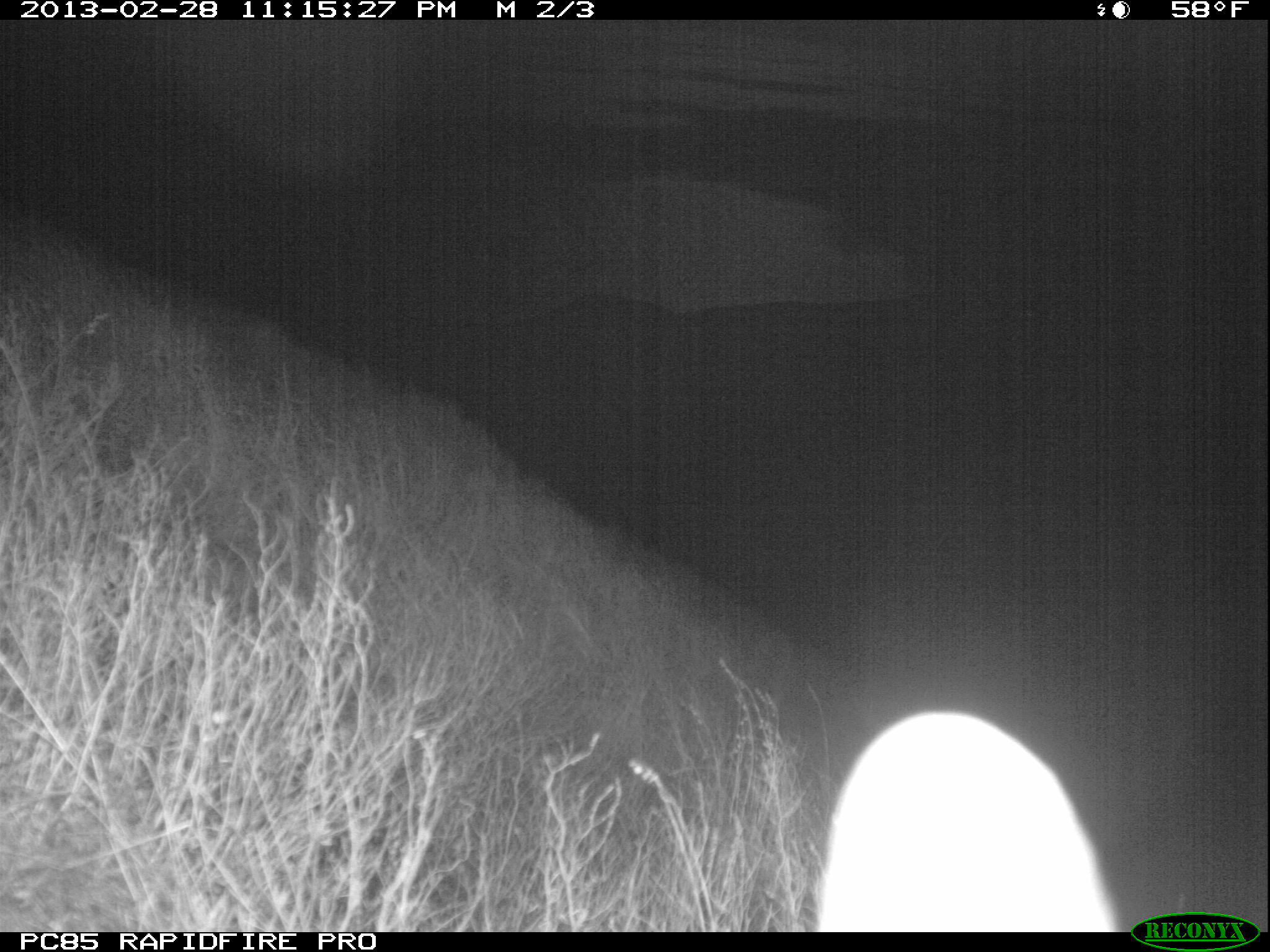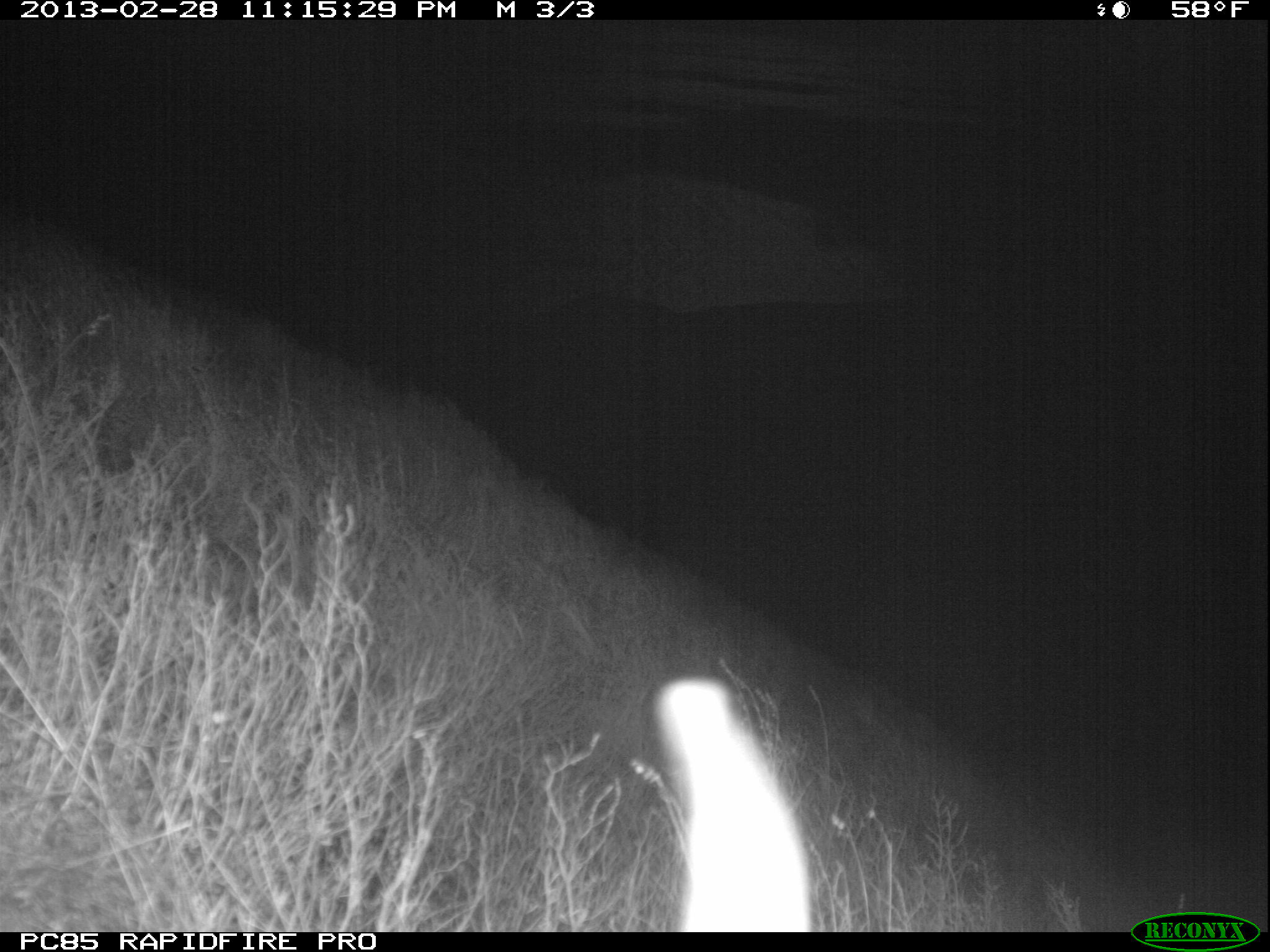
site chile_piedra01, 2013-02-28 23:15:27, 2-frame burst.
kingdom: Animalia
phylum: Chordata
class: Mammalia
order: Lagomorpha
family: Leporidae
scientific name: Leporidae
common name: rabbits and hares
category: rabbit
Rabbit (rabbits and hares) (Leporidae).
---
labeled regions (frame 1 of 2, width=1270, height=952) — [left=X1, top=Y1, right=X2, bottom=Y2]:
rabbit: [left=807, top=705, right=1113, bottom=927]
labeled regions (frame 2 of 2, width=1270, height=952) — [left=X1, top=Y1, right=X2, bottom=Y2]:
rabbit: [left=642, top=674, right=819, bottom=935]